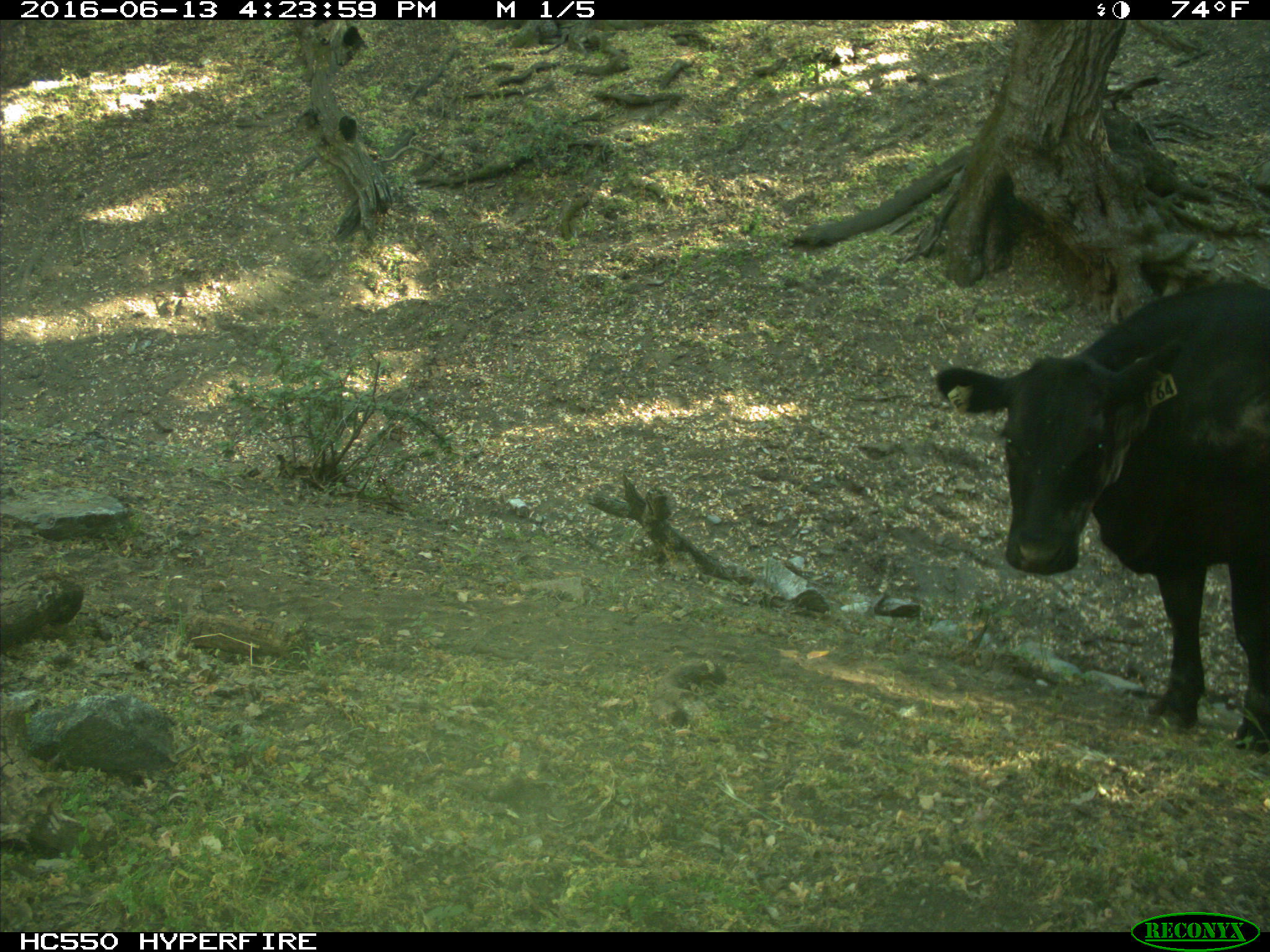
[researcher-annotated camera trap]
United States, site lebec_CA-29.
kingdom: Animalia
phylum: Chordata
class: Mammalia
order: Artiodactyla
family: Bovidae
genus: Bos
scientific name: Bos taurus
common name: domestic cow